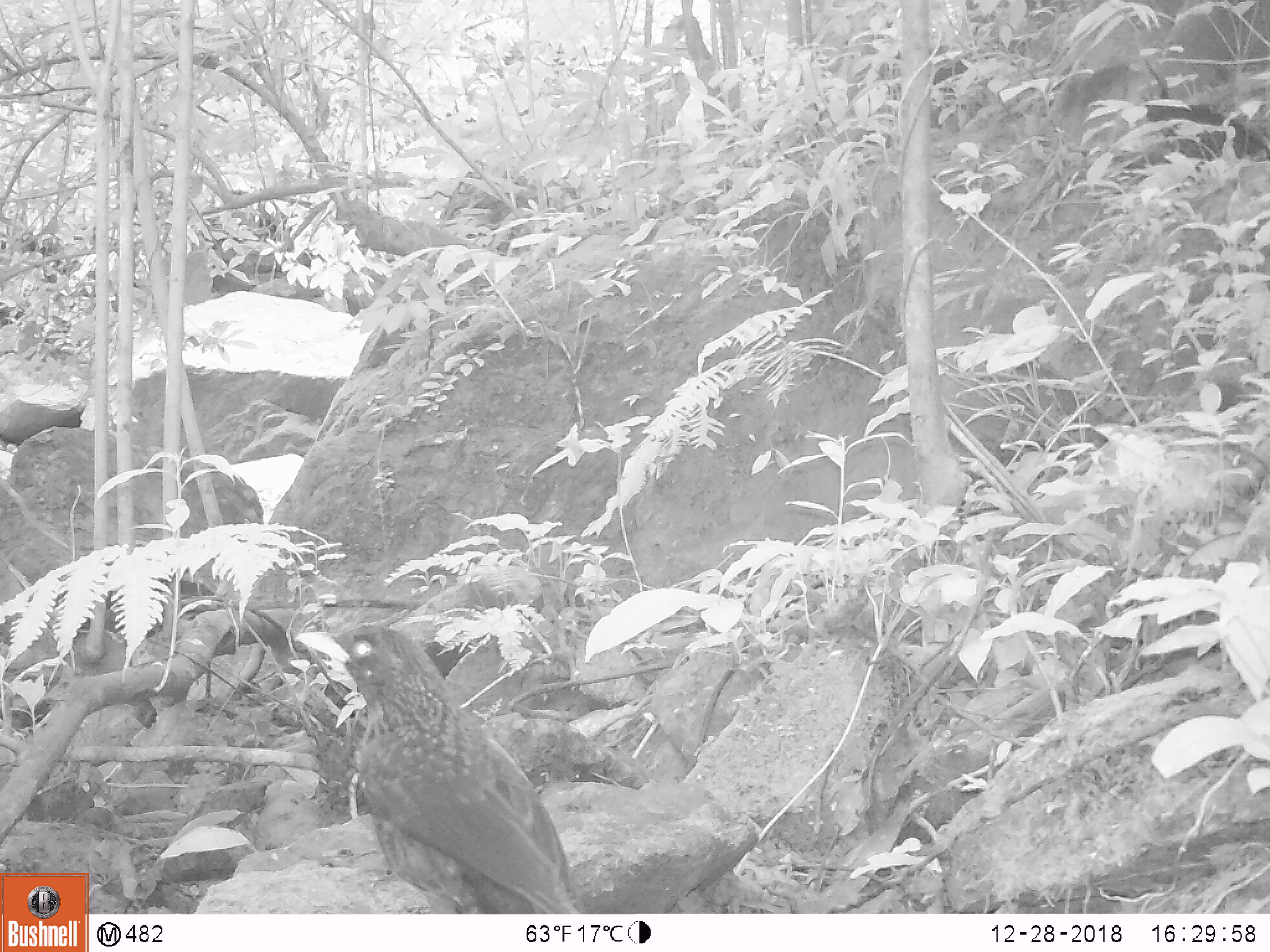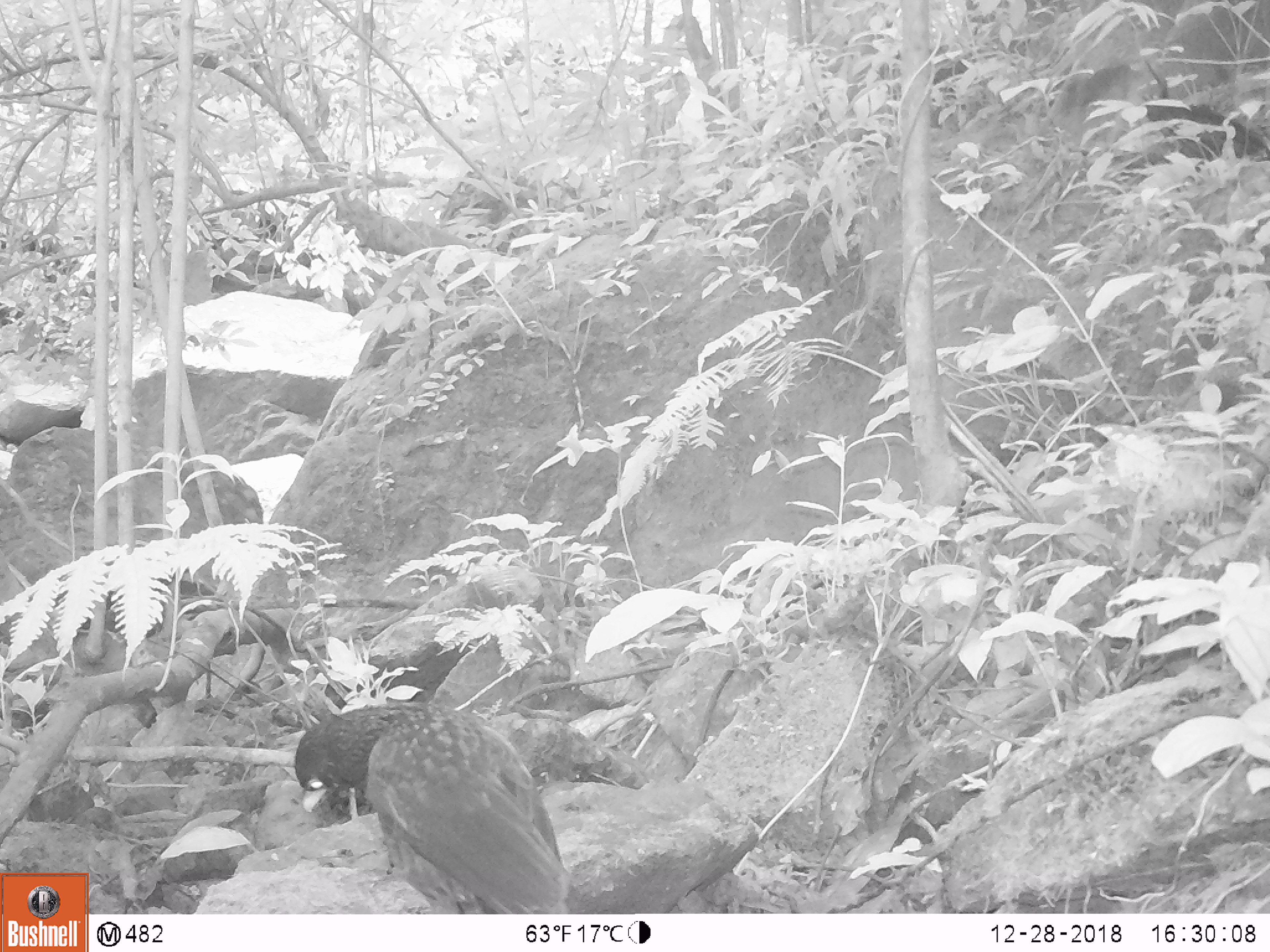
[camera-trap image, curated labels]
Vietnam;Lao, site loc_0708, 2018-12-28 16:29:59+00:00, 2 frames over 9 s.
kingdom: Animalia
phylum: Chordata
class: Aves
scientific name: Aves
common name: bird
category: unidentified bird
Unidentified bird (bird) (Aves). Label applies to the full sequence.